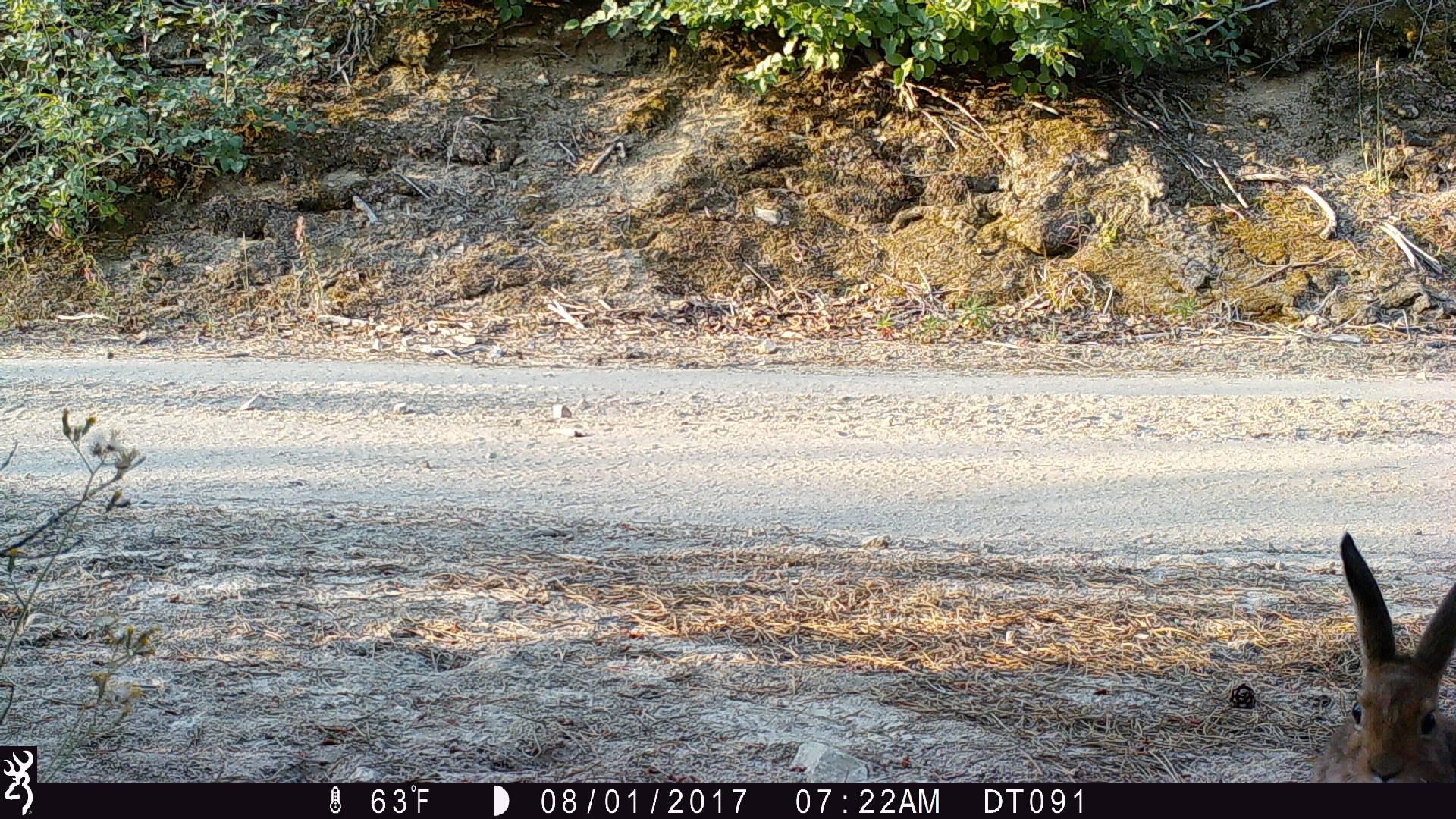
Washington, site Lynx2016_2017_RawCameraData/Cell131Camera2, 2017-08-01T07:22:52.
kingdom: Animalia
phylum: Chordata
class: Mammalia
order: Lagomorpha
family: Leporidae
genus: Lepus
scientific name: Lepus americanus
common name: snowshoe hare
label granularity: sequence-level